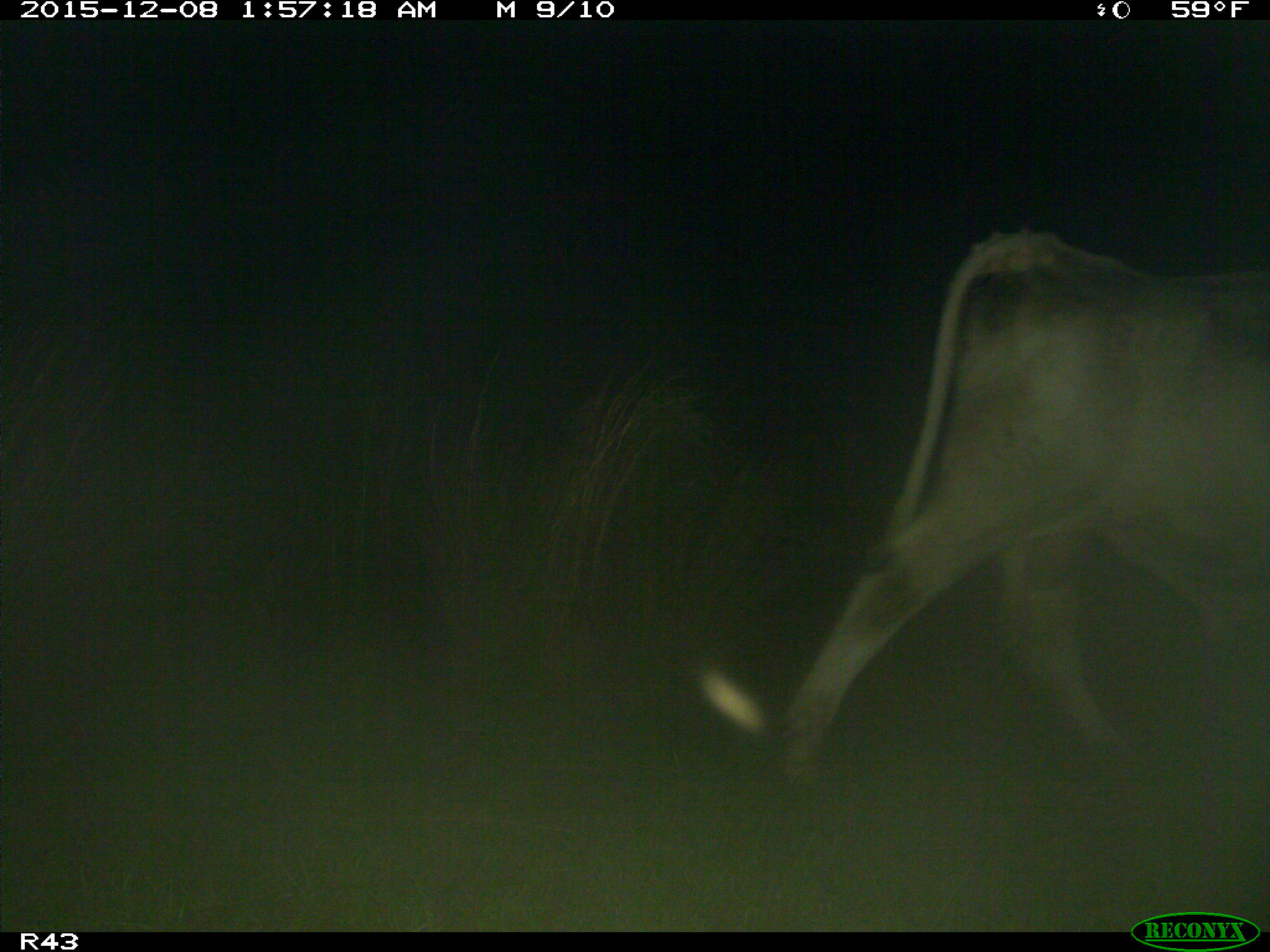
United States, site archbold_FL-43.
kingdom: Animalia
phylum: Chordata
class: Mammalia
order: Artiodactyla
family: Bovidae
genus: Bos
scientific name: Bos taurus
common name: domestic cow